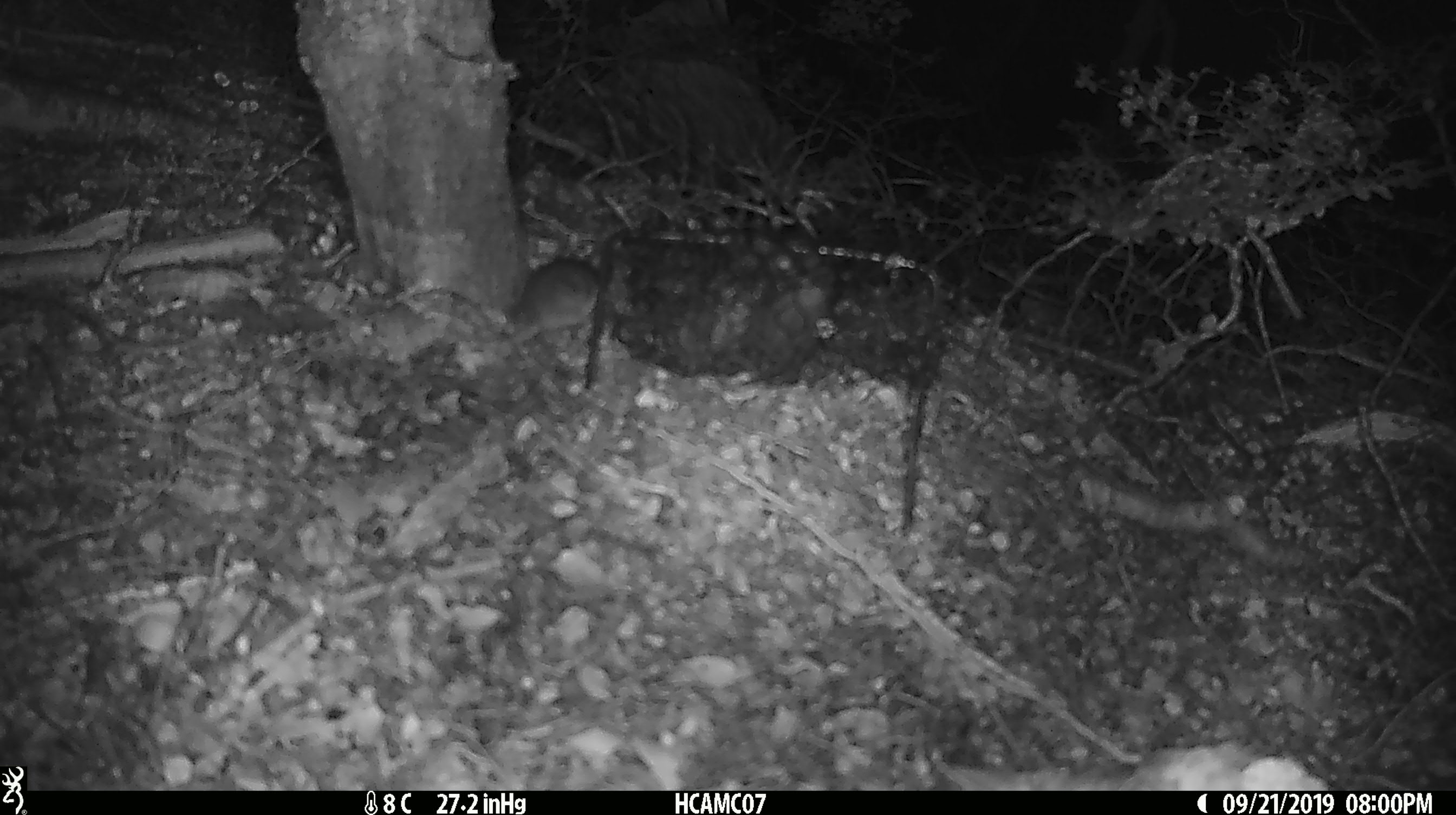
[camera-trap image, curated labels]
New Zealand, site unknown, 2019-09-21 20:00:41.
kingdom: Animalia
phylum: Chordata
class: Mammalia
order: Rodentia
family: Muridae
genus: Mus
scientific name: Mus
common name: mouse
Mouse (Mus).